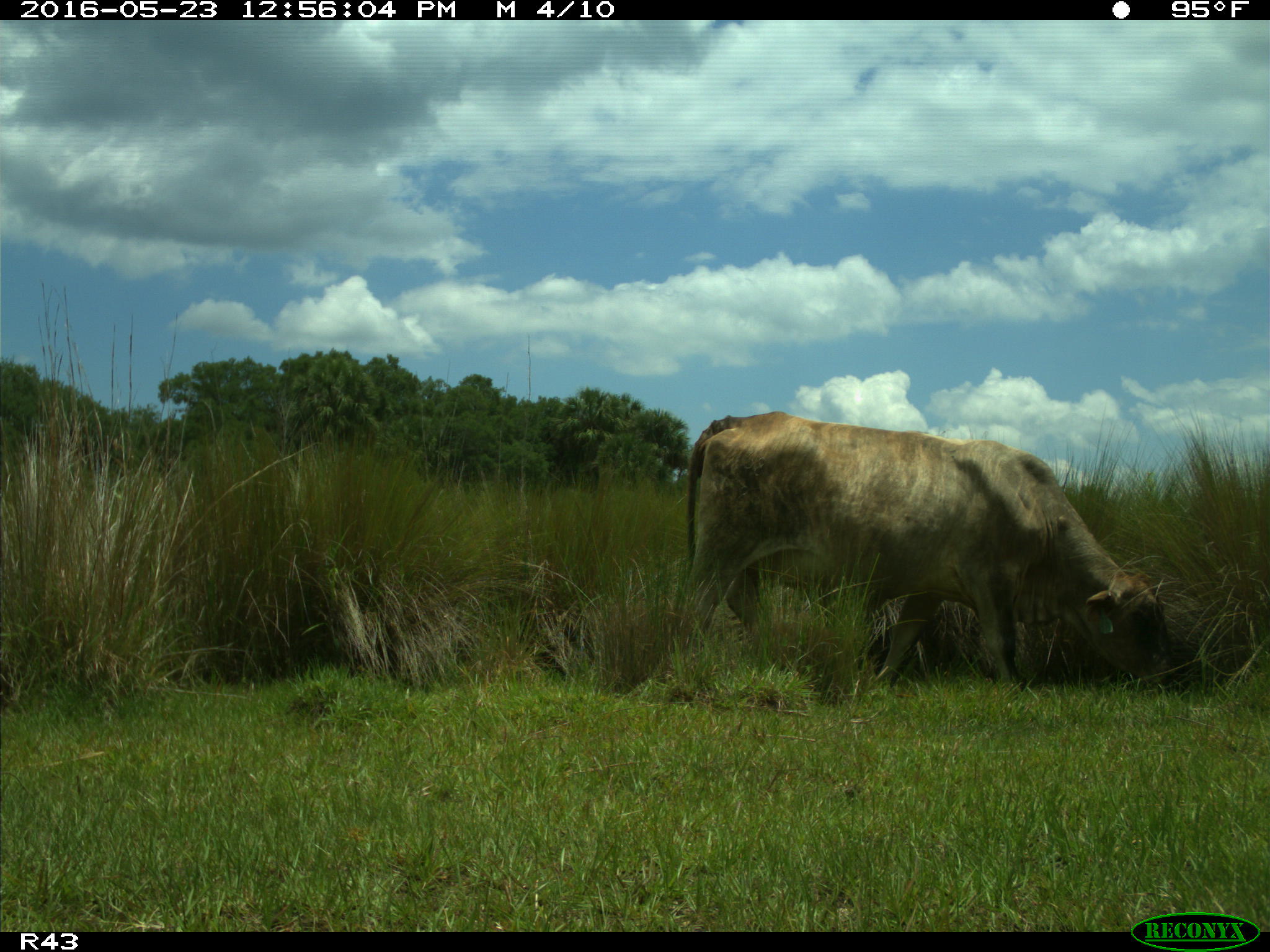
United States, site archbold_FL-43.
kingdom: Animalia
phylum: Chordata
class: Mammalia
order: Artiodactyla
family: Bovidae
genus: Bos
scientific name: Bos taurus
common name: domestic cow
Bos taurus (domestic cow).